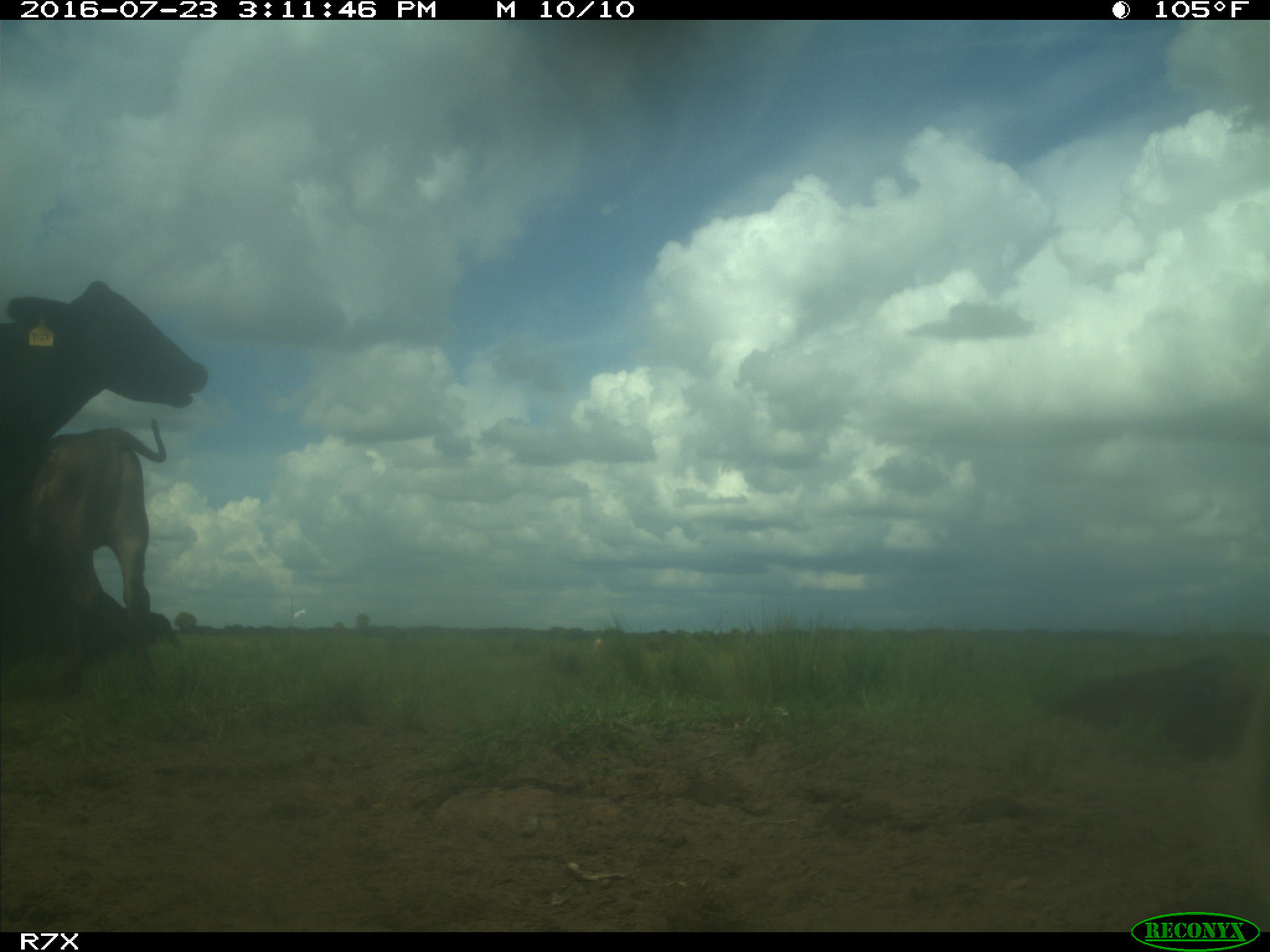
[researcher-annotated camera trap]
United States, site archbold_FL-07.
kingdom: Animalia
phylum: Chordata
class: Mammalia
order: Artiodactyla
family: Bovidae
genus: Bos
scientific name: Bos taurus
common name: domestic cow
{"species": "Bos taurus (domestic cow)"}